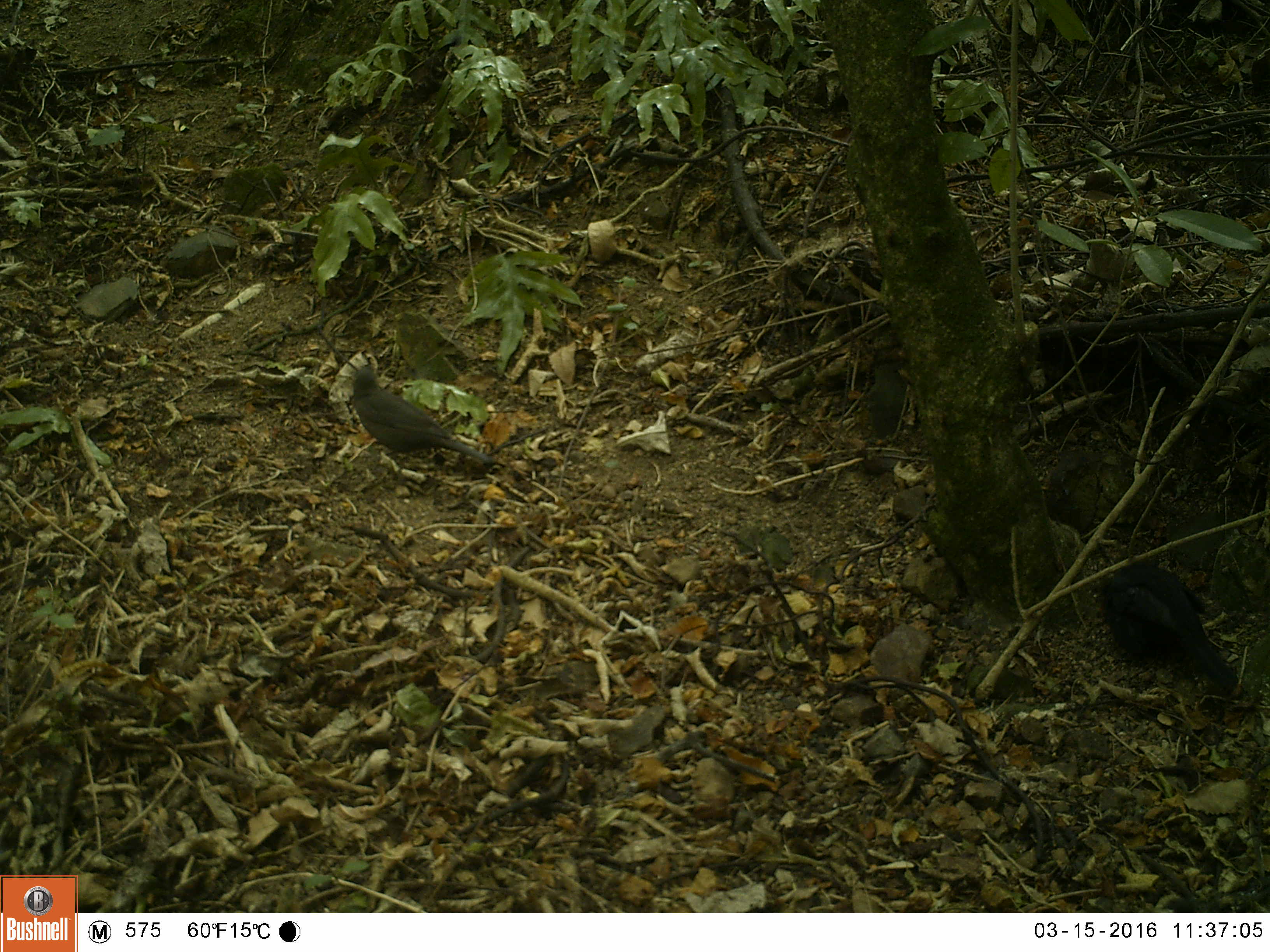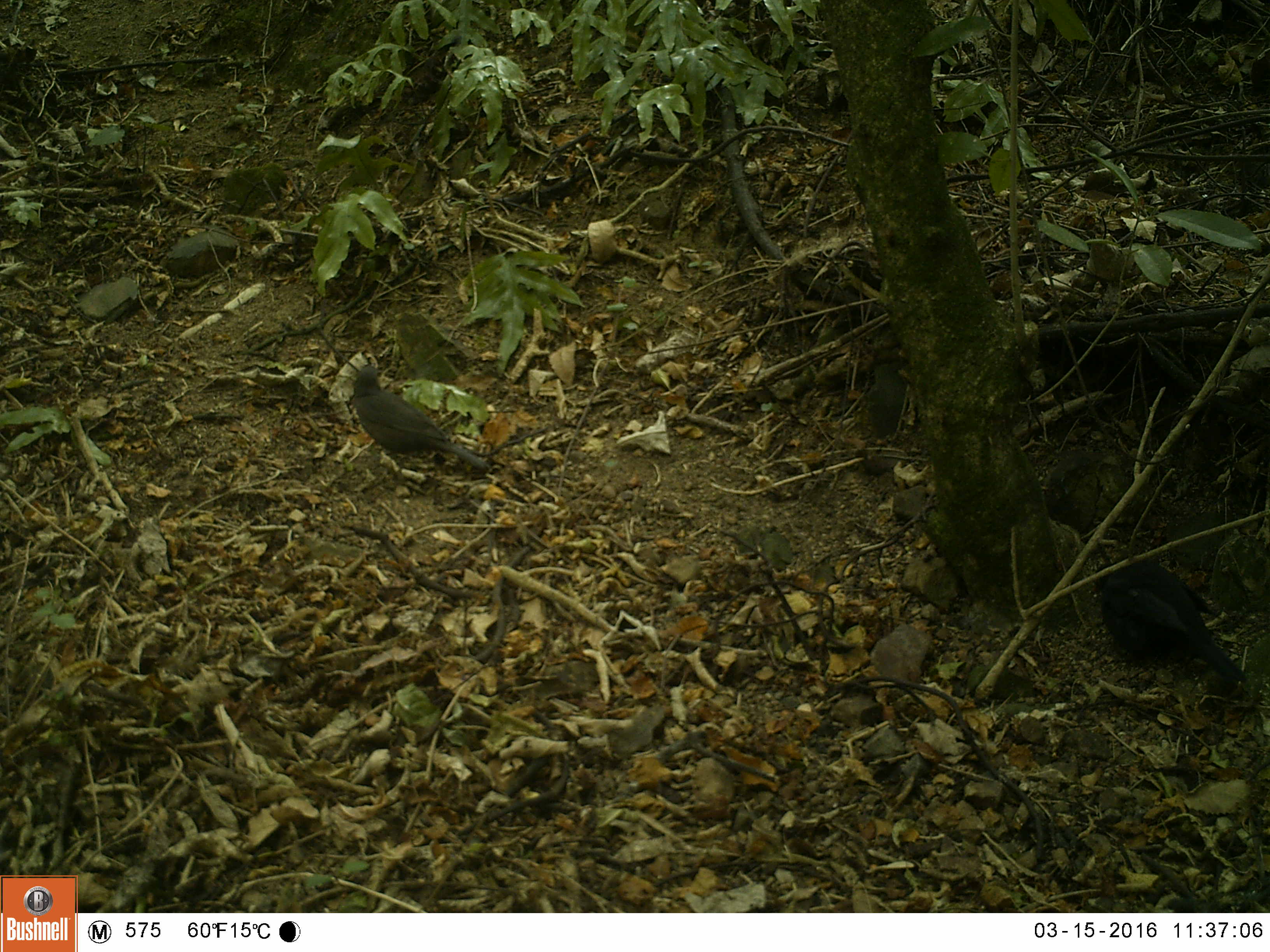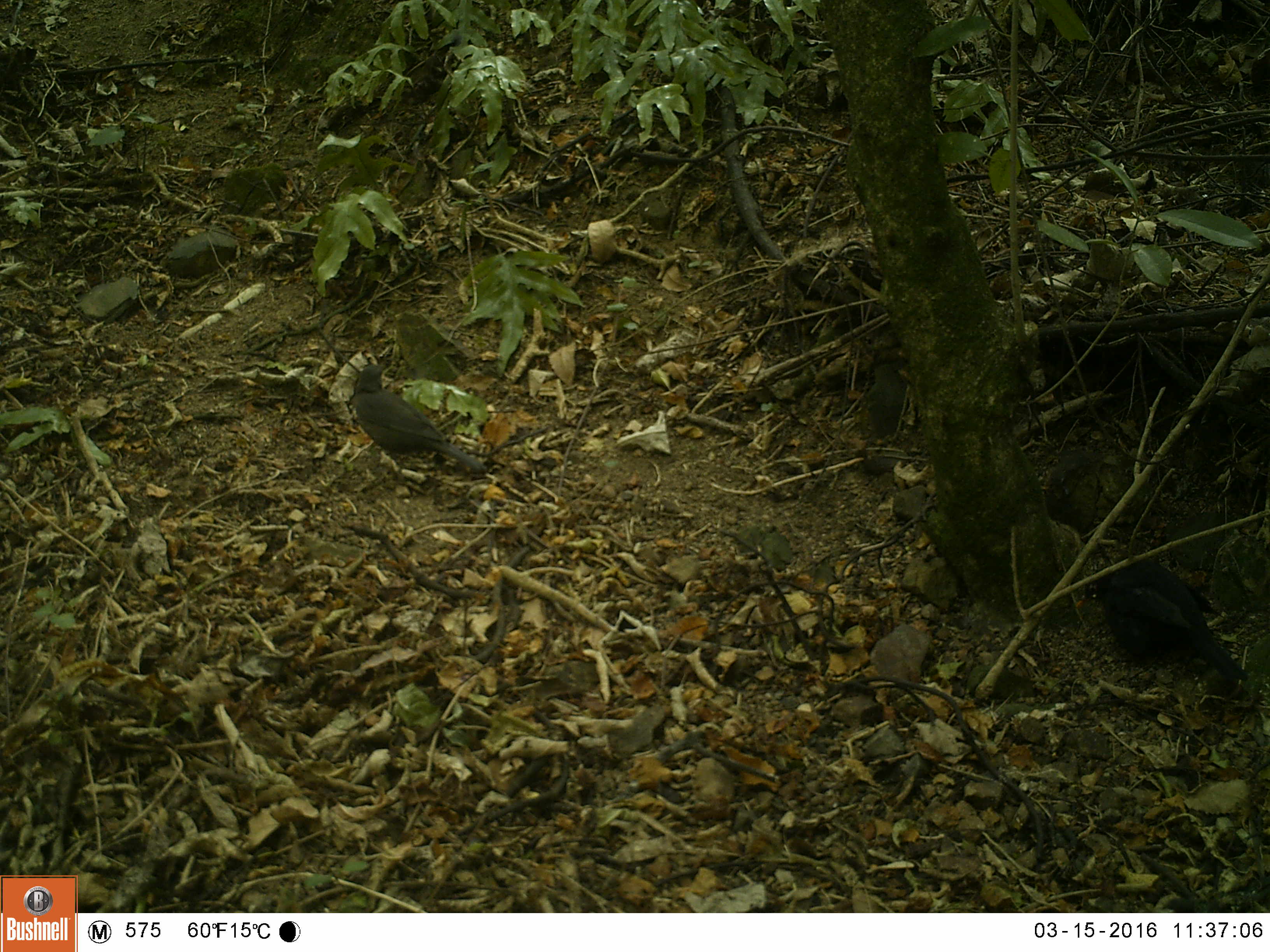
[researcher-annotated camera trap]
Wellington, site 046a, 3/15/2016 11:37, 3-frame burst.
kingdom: Animalia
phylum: Chordata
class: Aves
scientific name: Aves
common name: bird